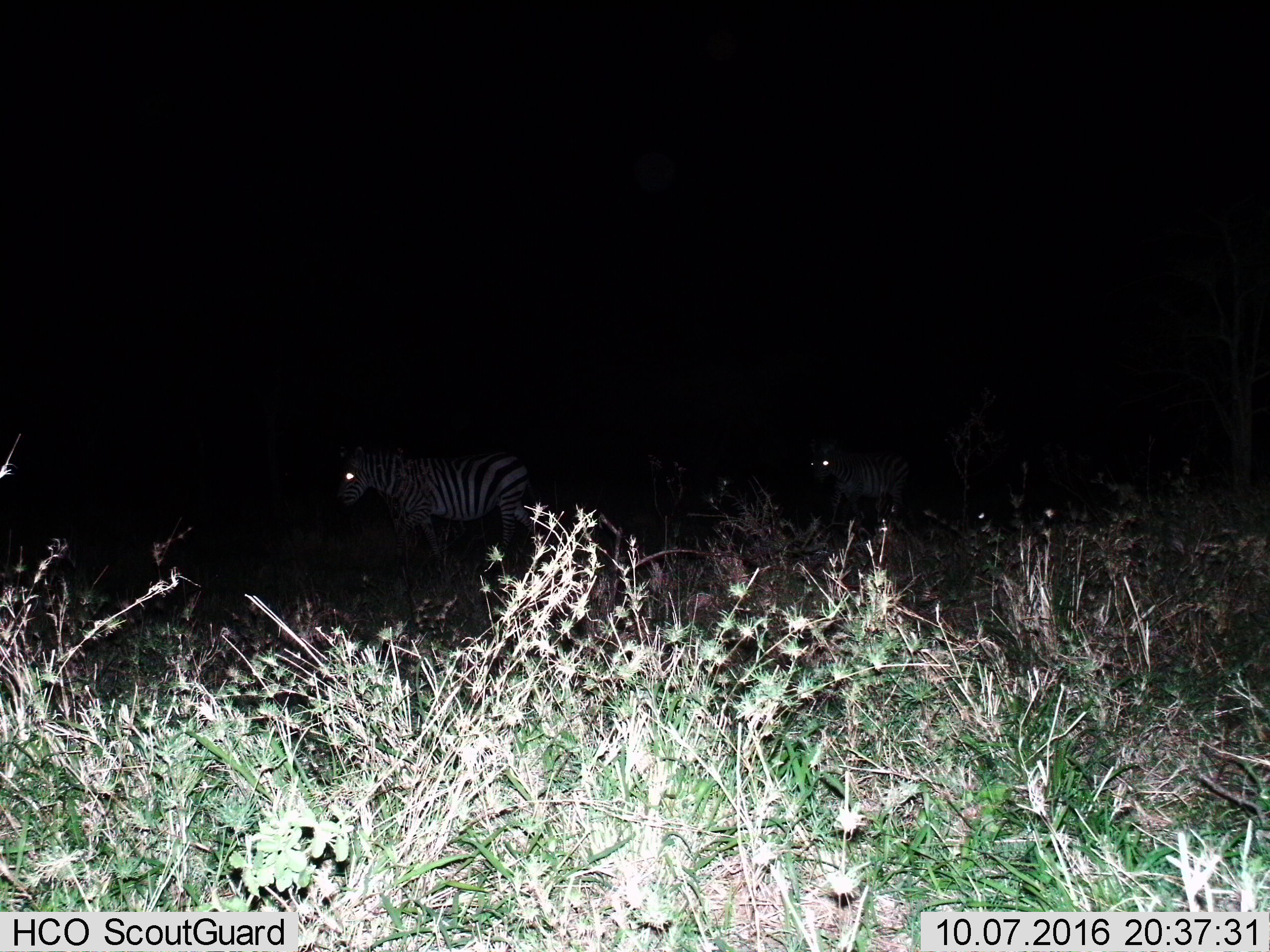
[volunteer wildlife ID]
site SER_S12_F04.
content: unidentified animal